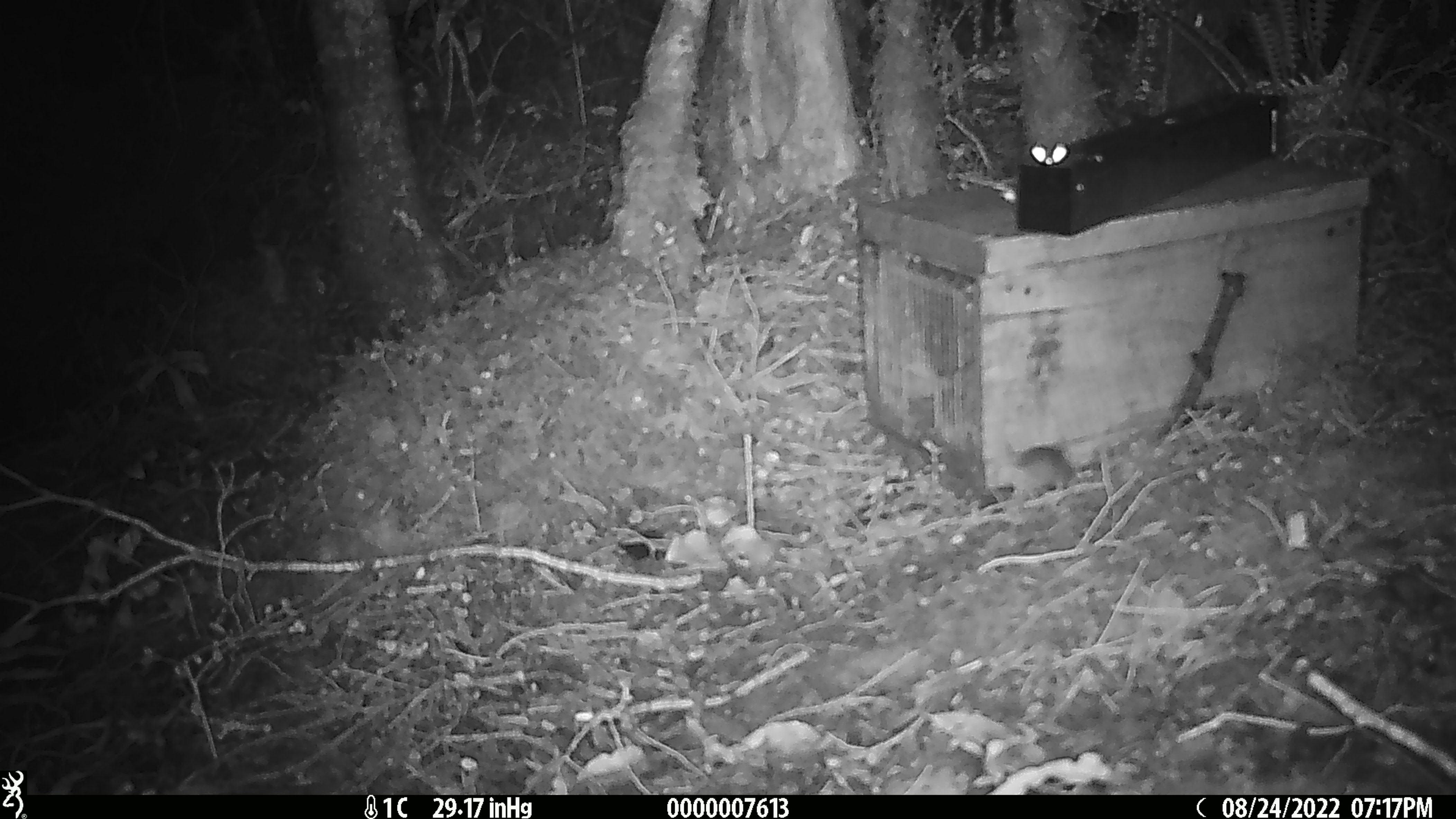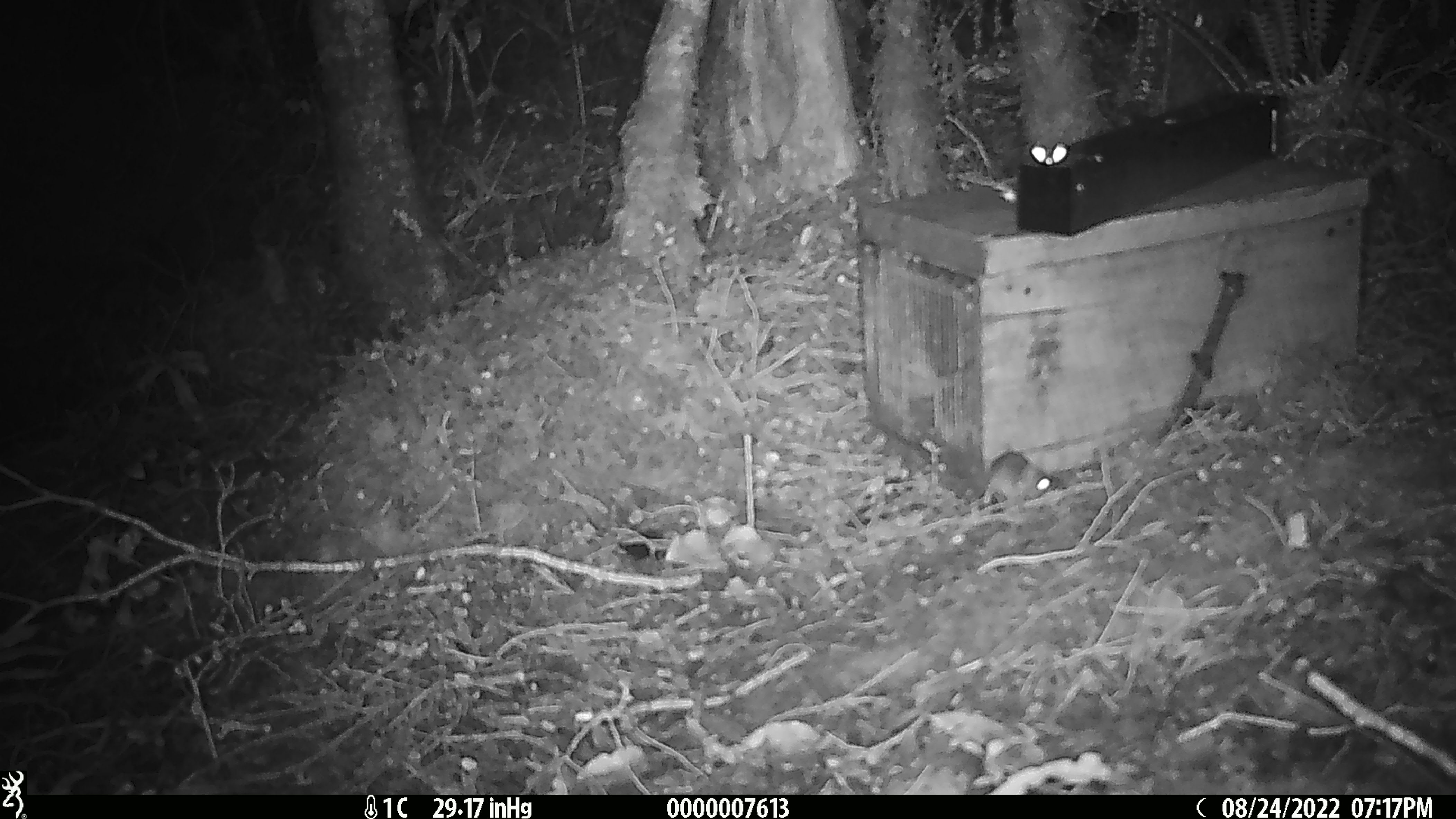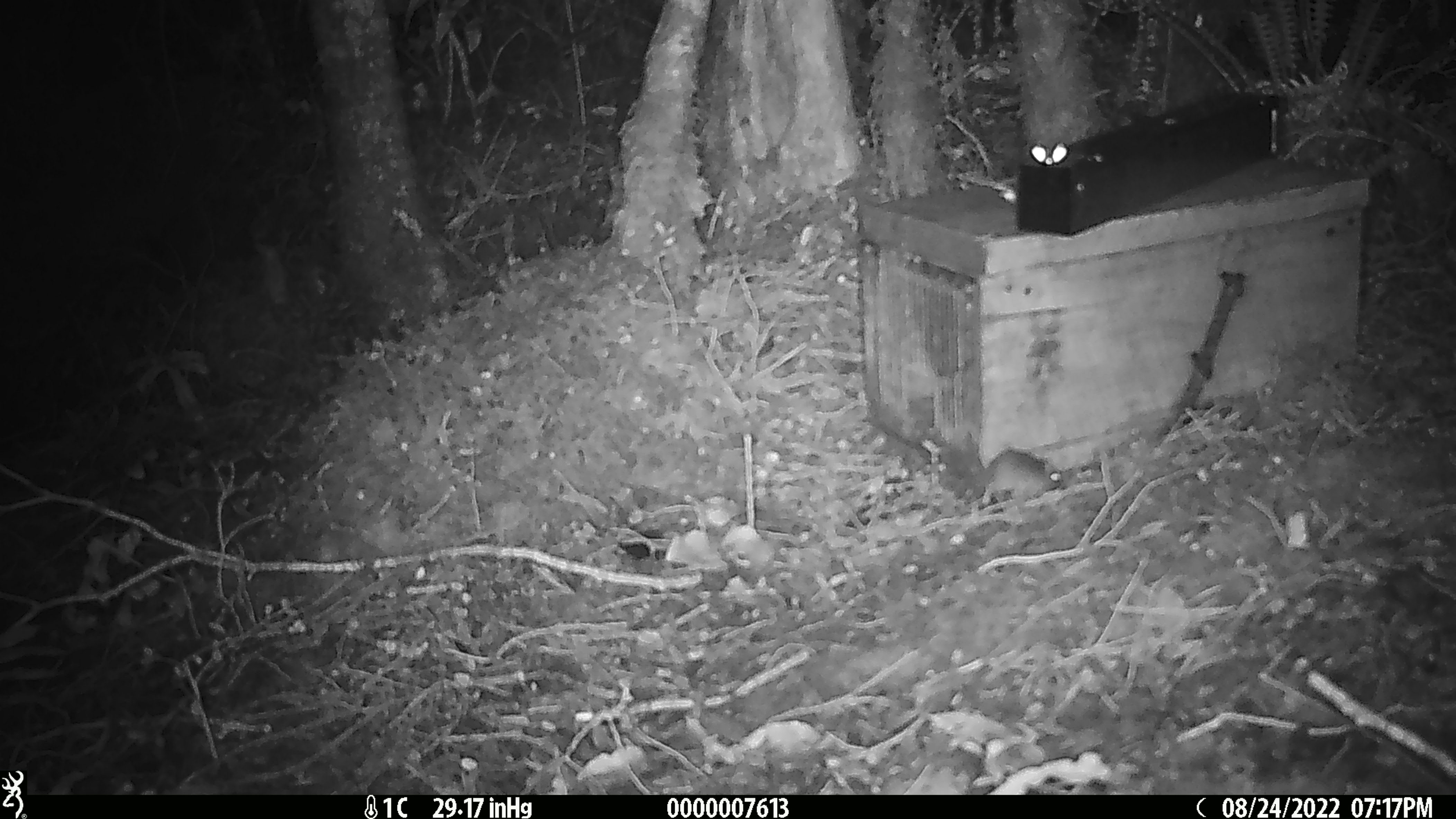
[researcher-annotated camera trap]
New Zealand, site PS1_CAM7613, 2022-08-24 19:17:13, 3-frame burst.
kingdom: Animalia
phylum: Chordata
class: Mammalia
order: Rodentia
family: Muridae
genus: Mus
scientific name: Mus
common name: mouse